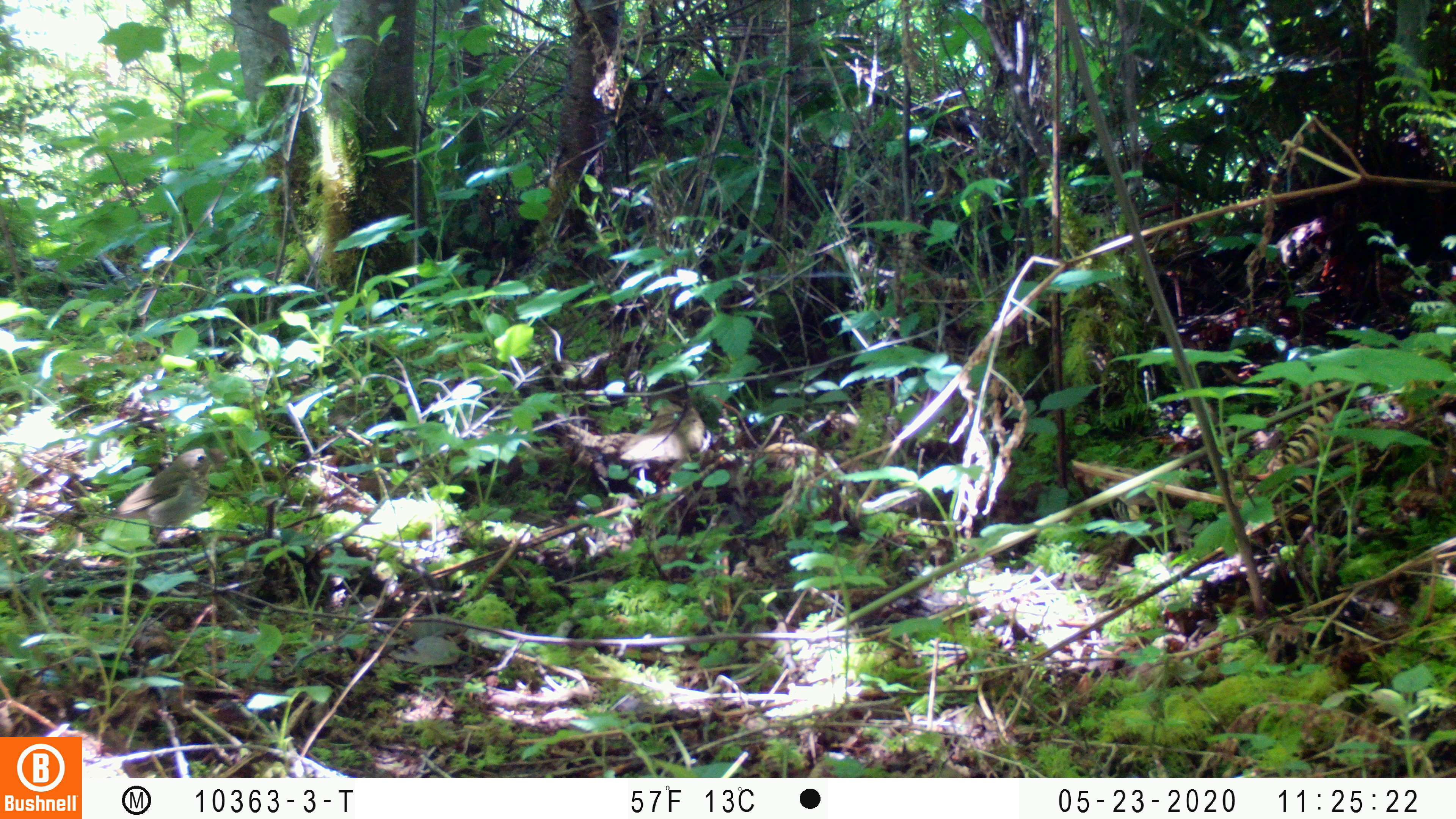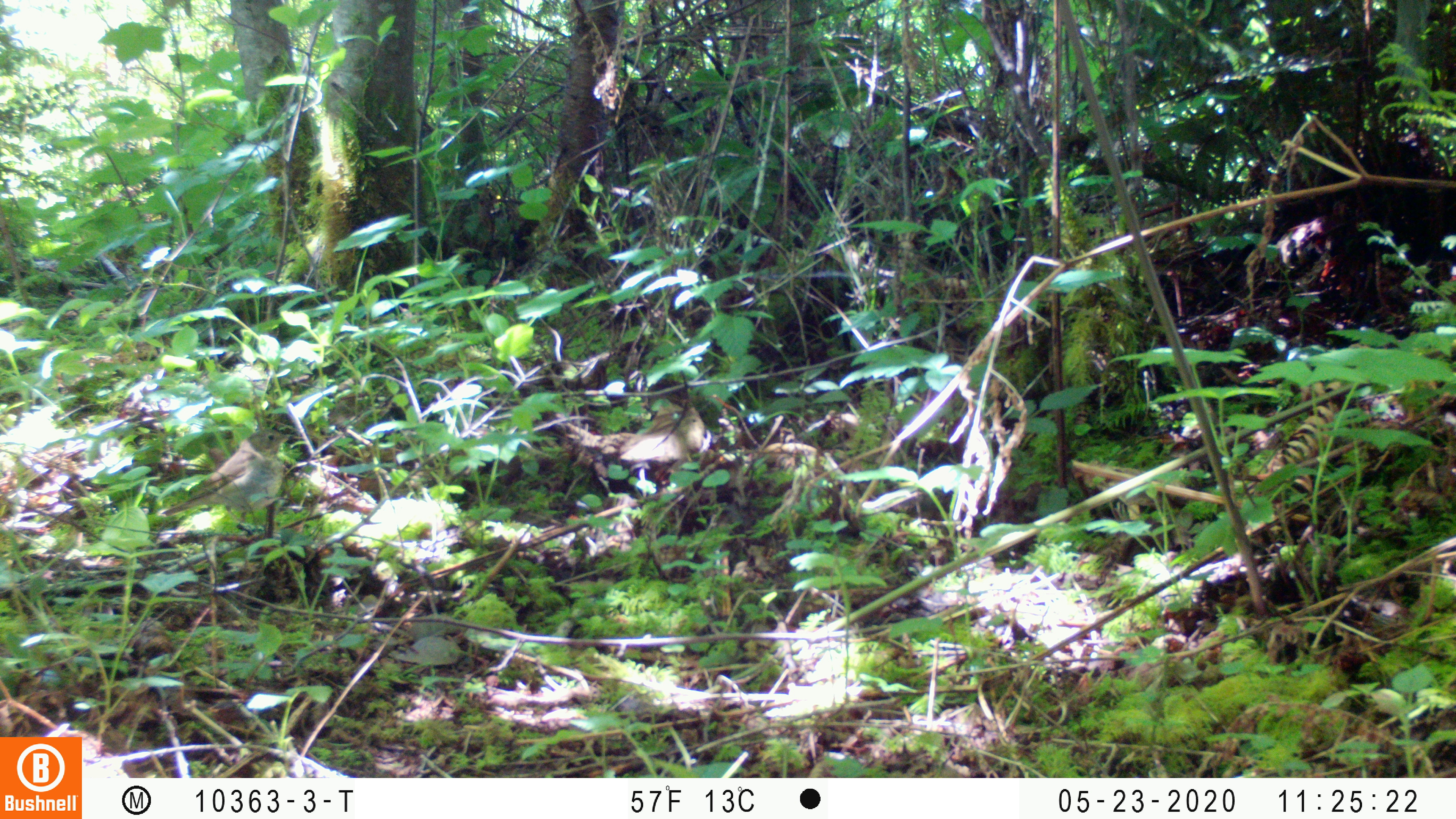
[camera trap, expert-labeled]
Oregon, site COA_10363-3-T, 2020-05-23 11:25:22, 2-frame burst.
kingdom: Animalia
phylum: Chordata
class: Aves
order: Passeriformes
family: Turdidae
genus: Catharus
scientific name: Catharus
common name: brown thrushes and nightingale-thrushes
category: catharus species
Catharus species (brown thrushes and nightingale-thrushes) (Catharus).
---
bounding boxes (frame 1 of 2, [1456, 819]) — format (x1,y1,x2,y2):
catharus species: (71,443,228,551)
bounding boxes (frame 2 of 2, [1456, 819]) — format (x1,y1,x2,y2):
catharus species: (159,424,297,526)